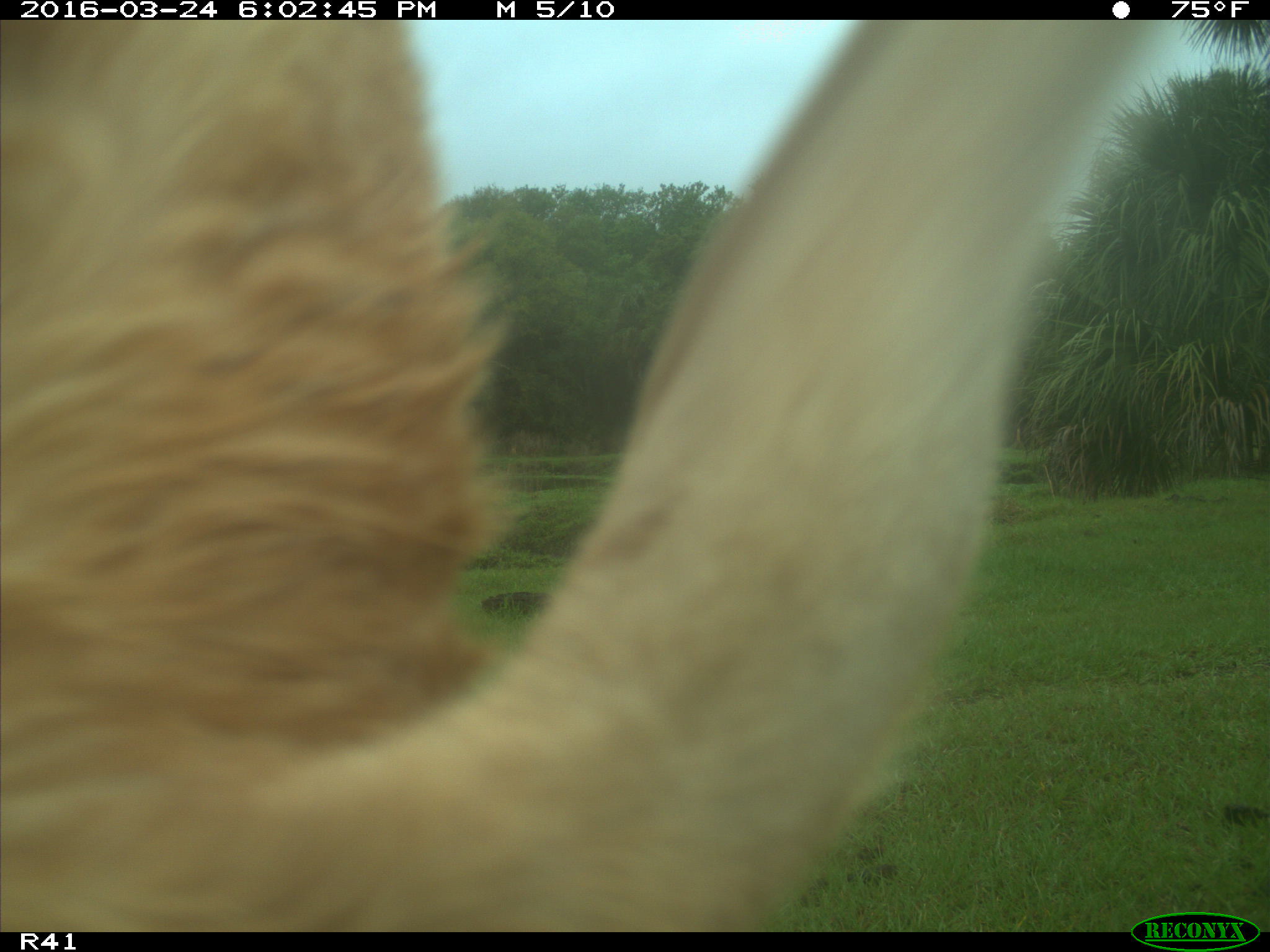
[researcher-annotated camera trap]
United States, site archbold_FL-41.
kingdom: Animalia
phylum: Chordata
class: Mammalia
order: Artiodactyla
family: Bovidae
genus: Bos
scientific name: Bos taurus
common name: domestic cow